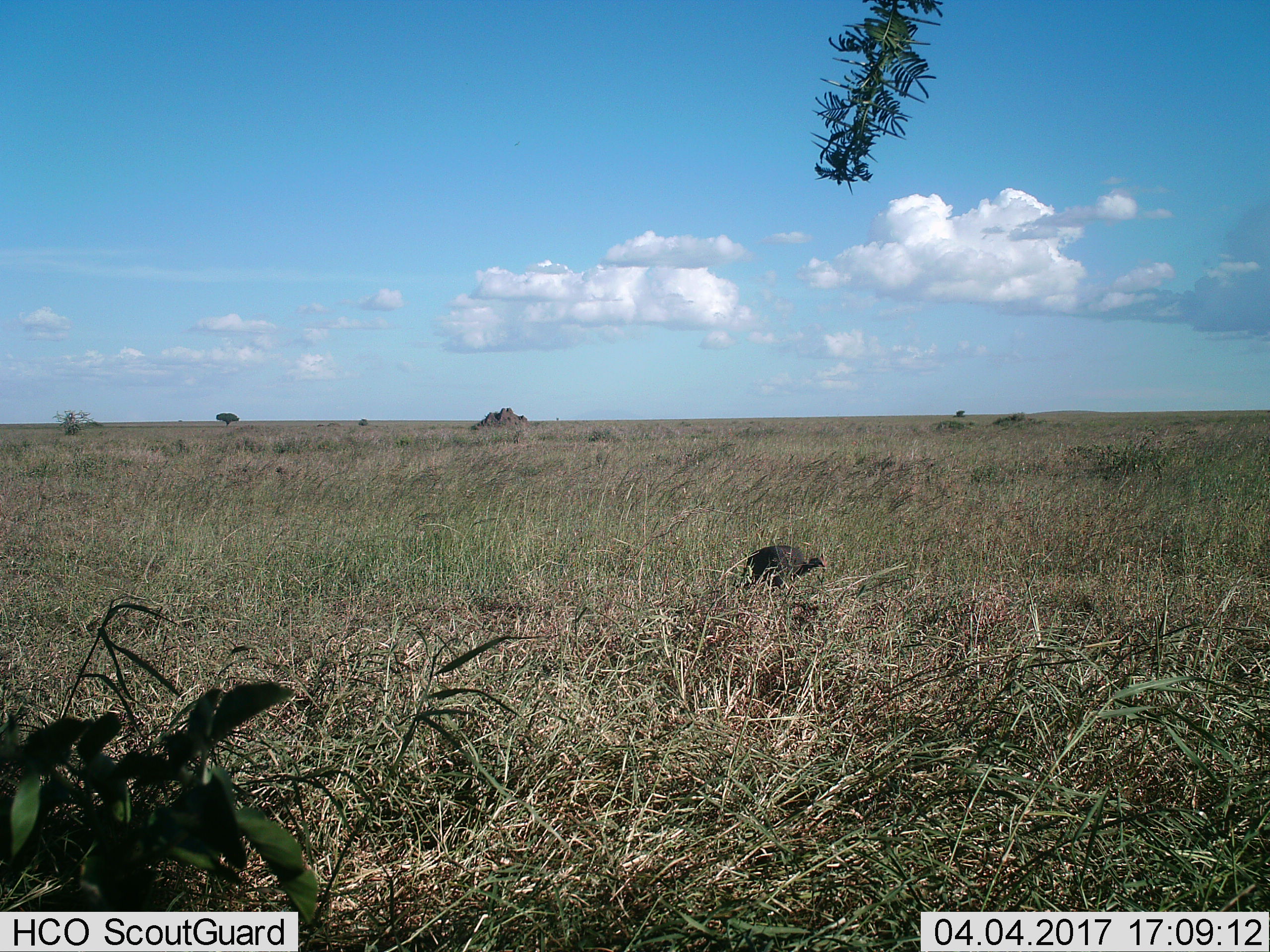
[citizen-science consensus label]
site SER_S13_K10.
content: unidentified animal